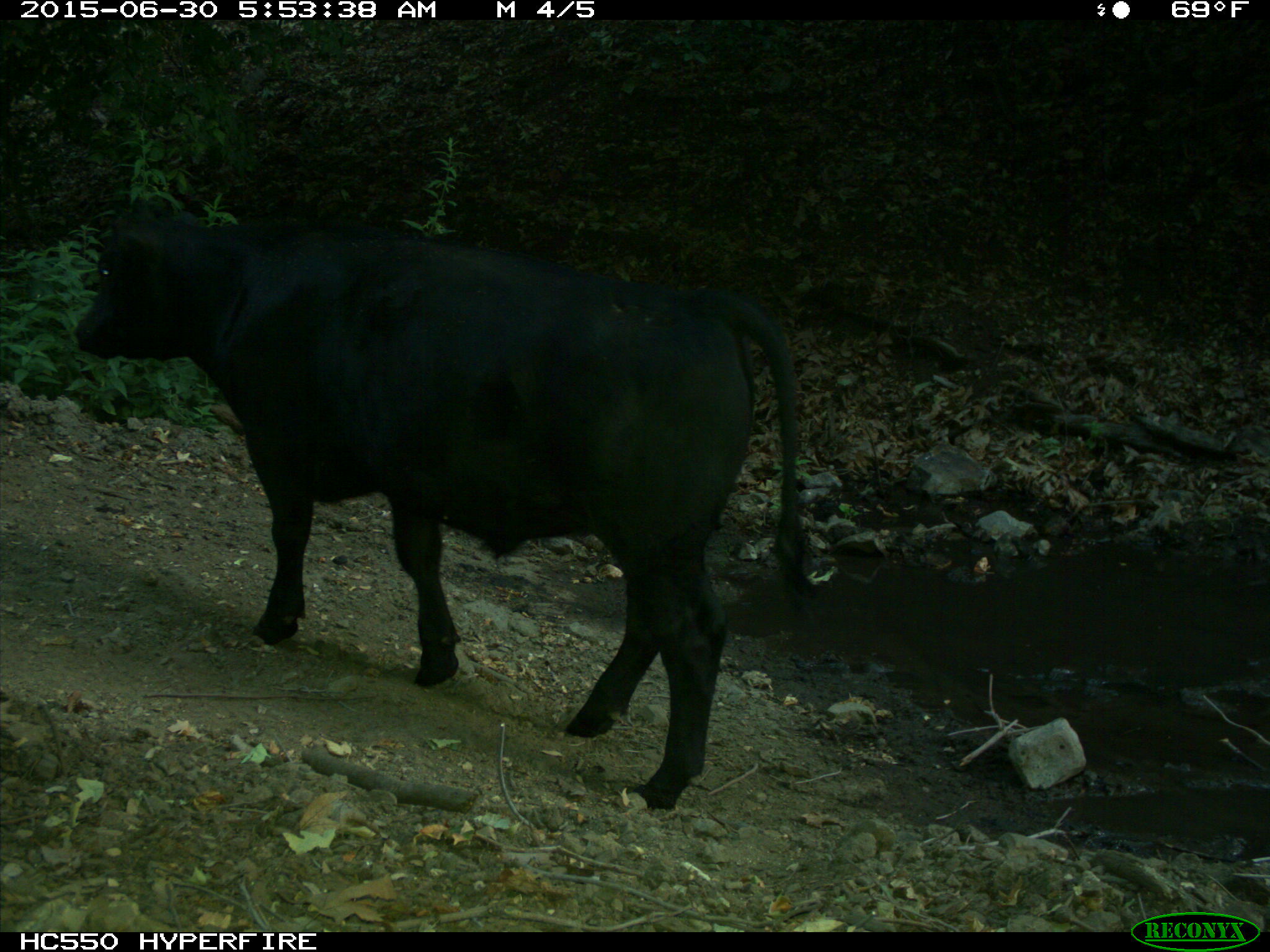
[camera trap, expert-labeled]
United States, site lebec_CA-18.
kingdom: Animalia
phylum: Chordata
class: Mammalia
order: Artiodactyla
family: Bovidae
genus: Bos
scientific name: Bos taurus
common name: domestic cow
Bos taurus (domestic cow).